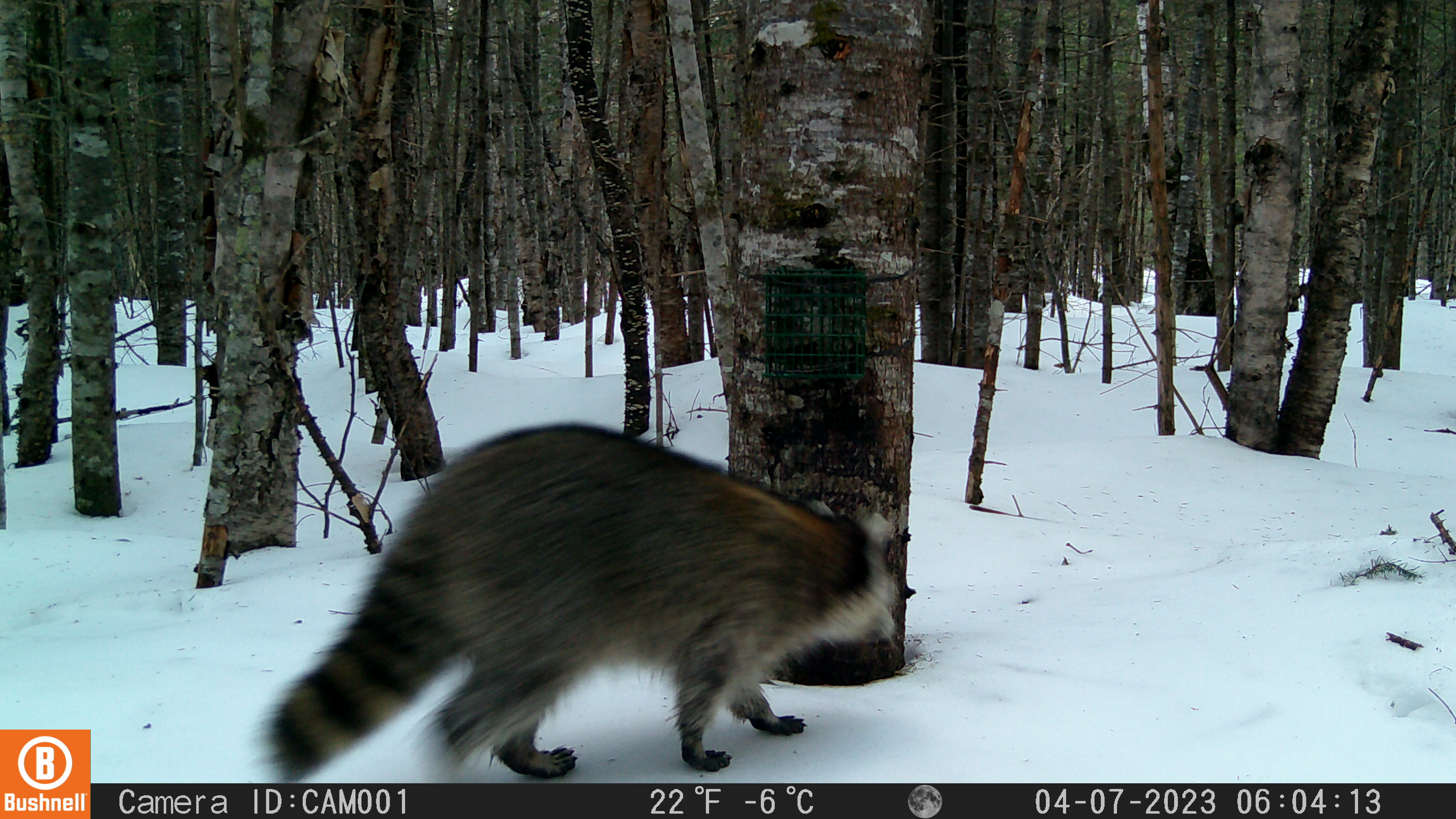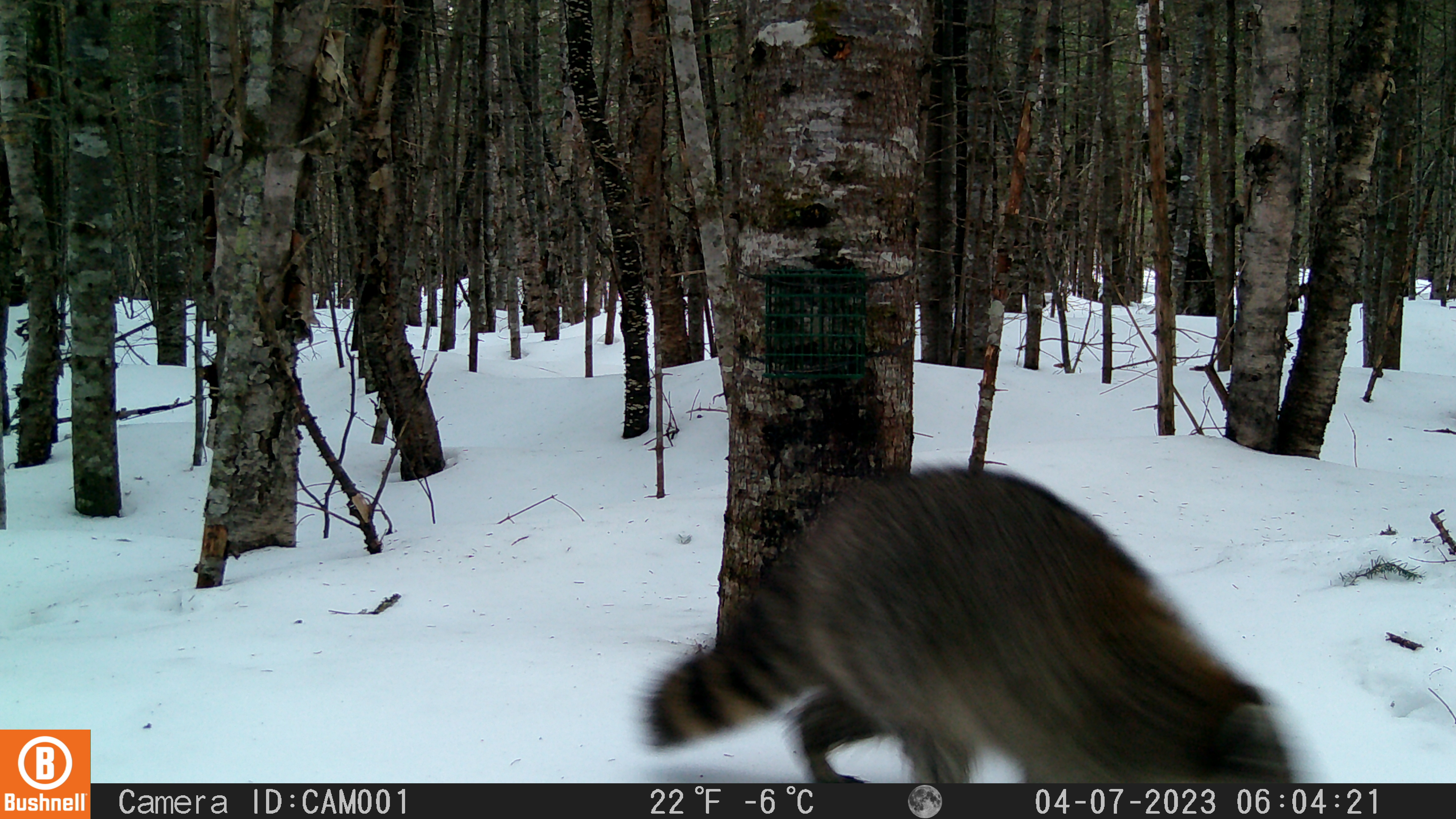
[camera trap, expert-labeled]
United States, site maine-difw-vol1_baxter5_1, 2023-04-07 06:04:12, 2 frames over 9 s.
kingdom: Animalia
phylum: Chordata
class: Mammalia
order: Carnivora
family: Procyonidae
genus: Procyon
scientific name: Procyon lotor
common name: raccoon